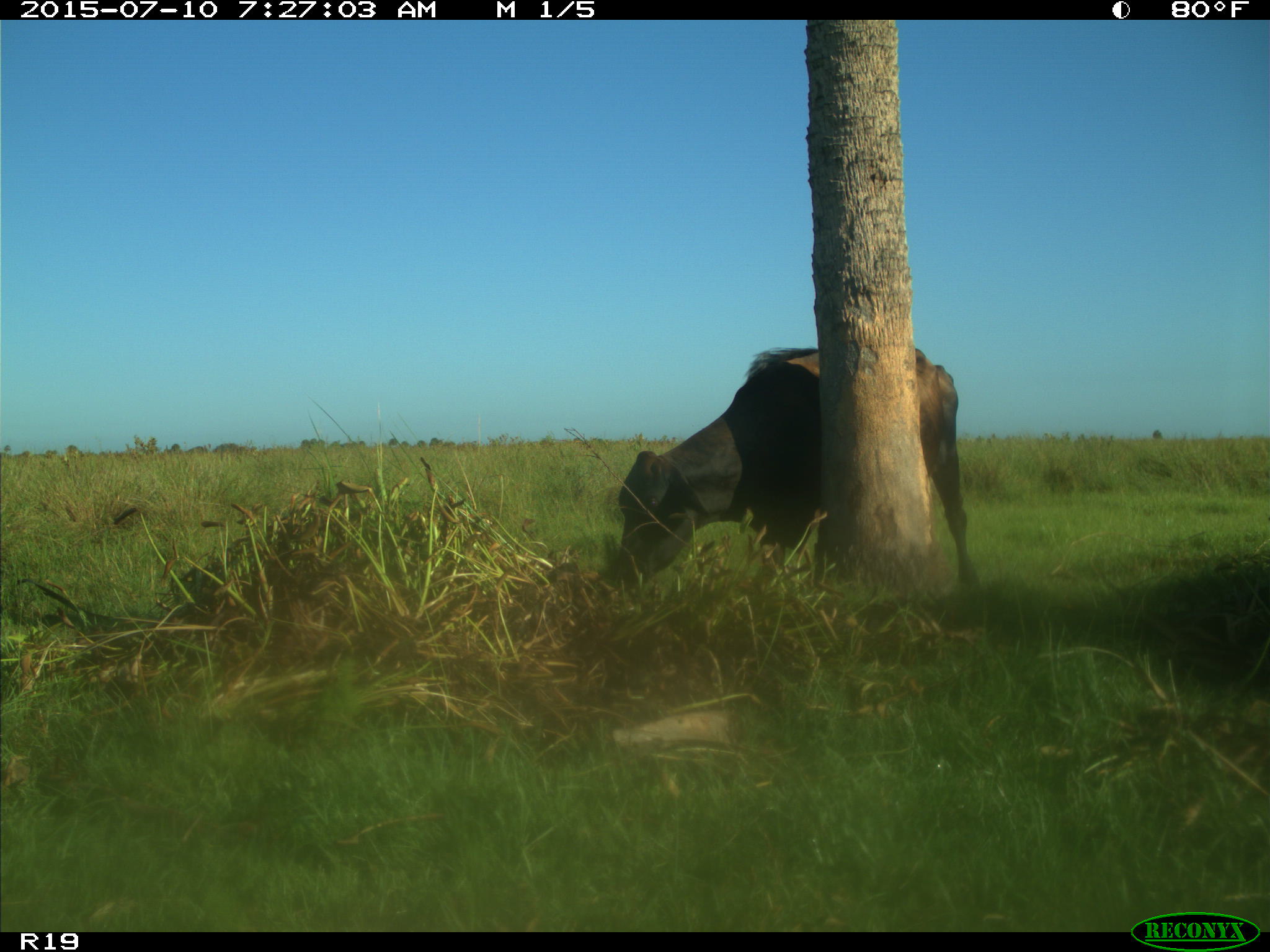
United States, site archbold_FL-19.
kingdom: Animalia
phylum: Chordata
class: Mammalia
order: Artiodactyla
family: Bovidae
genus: Bos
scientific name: Bos taurus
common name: domestic cow